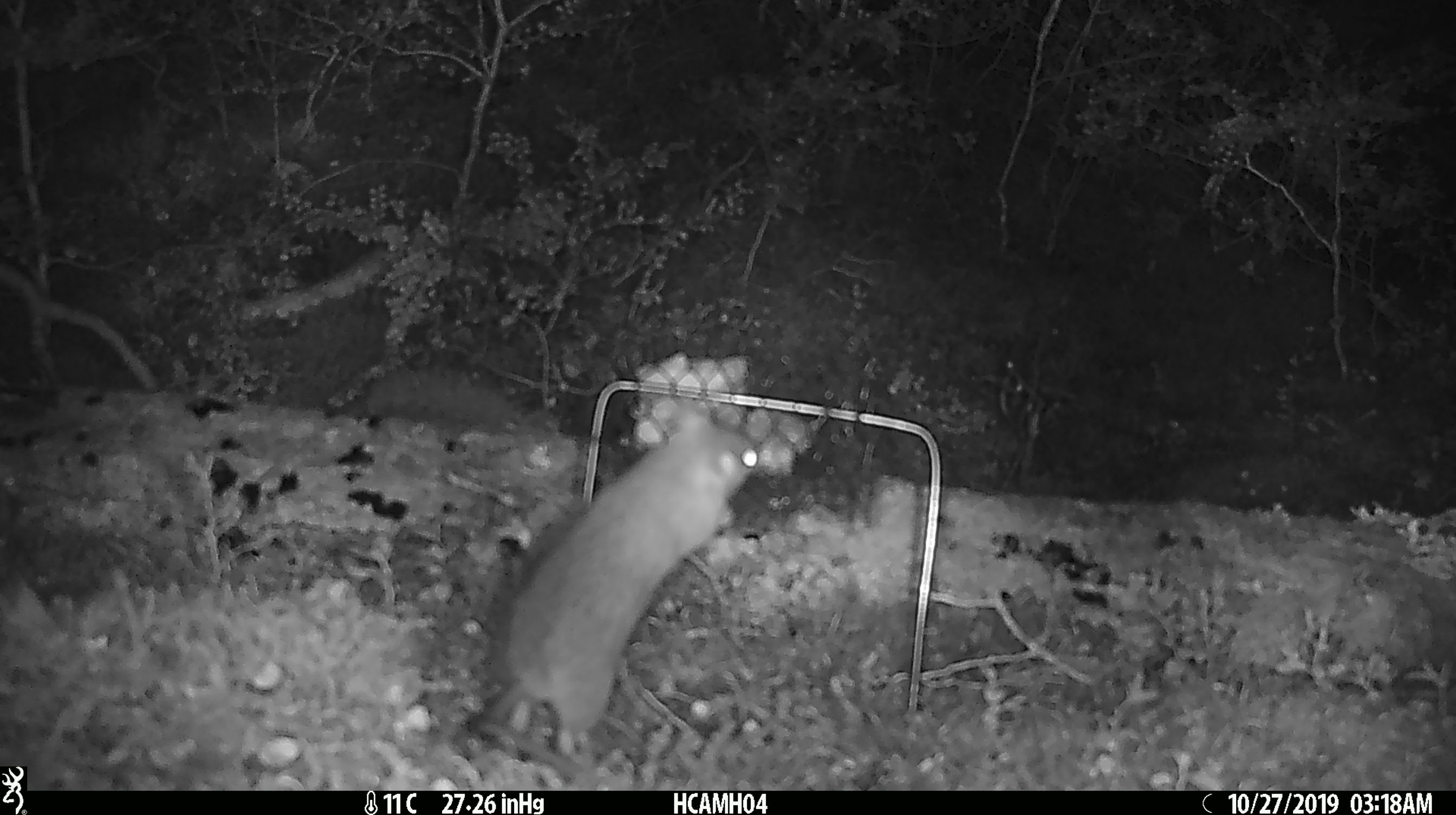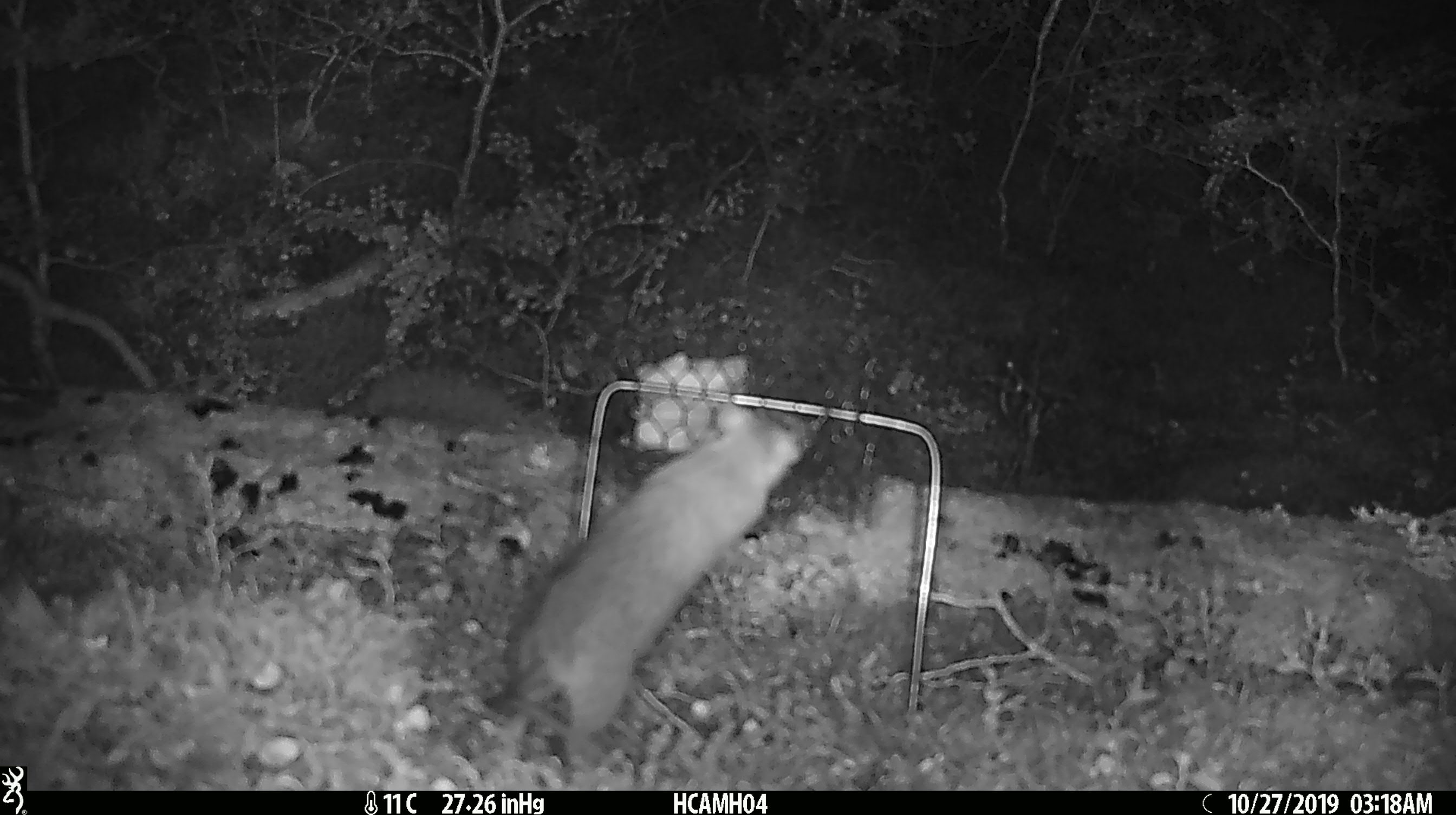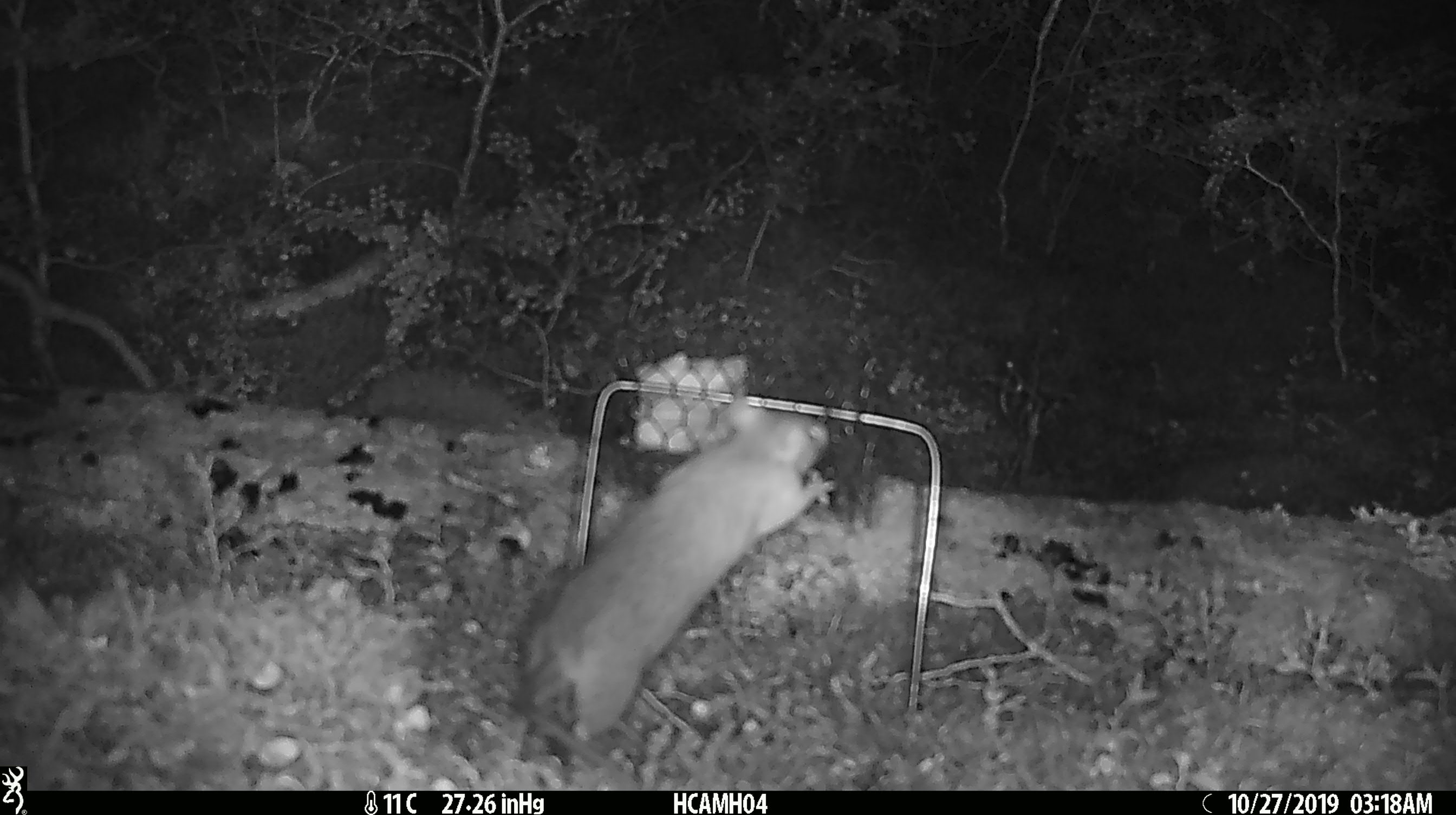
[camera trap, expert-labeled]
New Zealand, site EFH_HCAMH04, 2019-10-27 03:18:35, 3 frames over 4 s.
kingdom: Animalia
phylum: Chordata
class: Mammalia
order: Rodentia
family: Muridae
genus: Rattus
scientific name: Rattus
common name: rat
Rat (Rattus).